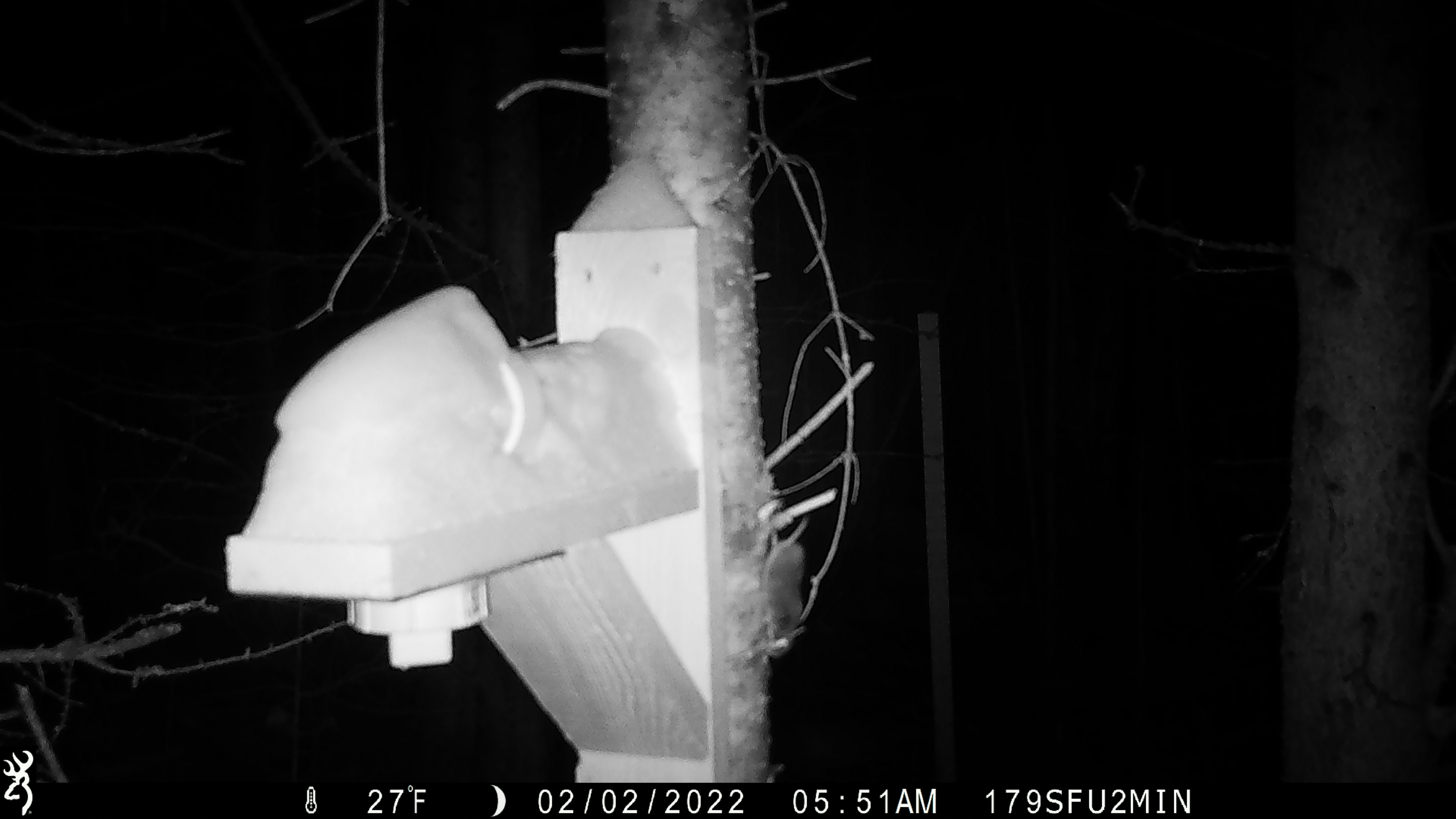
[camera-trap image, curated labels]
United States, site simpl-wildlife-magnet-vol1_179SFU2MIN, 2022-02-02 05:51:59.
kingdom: Animalia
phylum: Chordata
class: Mammalia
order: Rodentia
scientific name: Rodentia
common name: mouse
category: mouse sp.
Mouse sp. (mouse) (Rodentia).